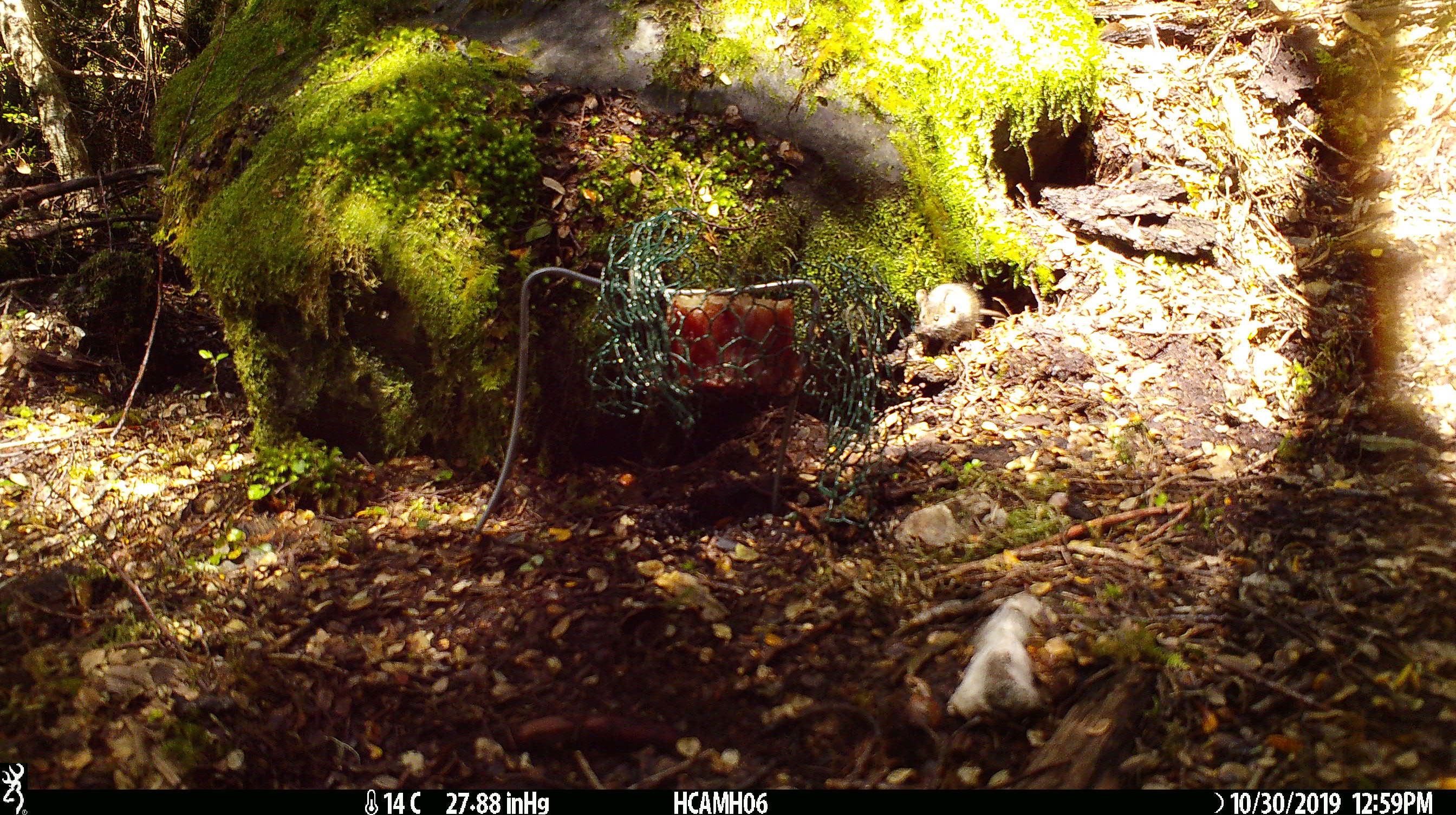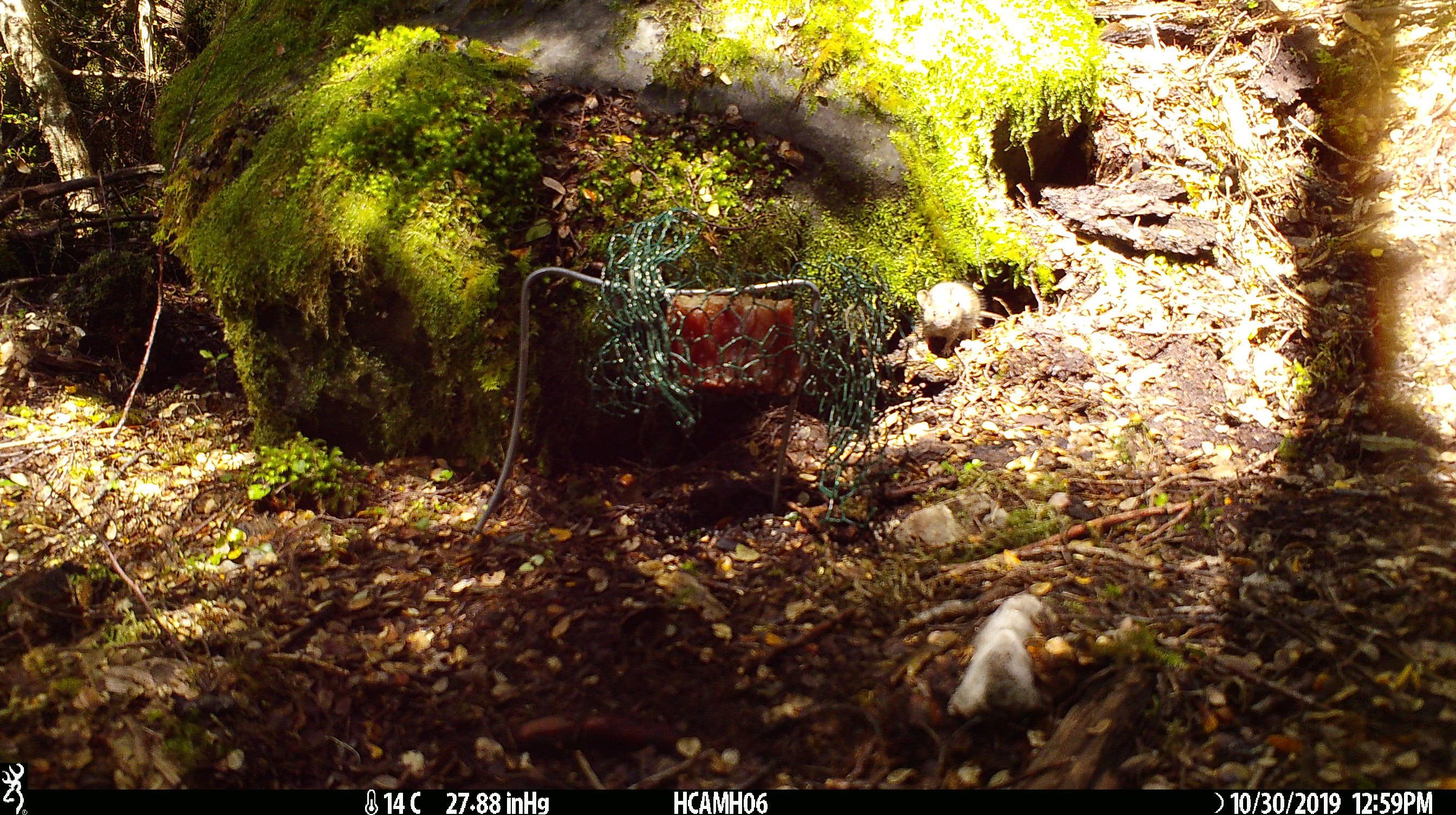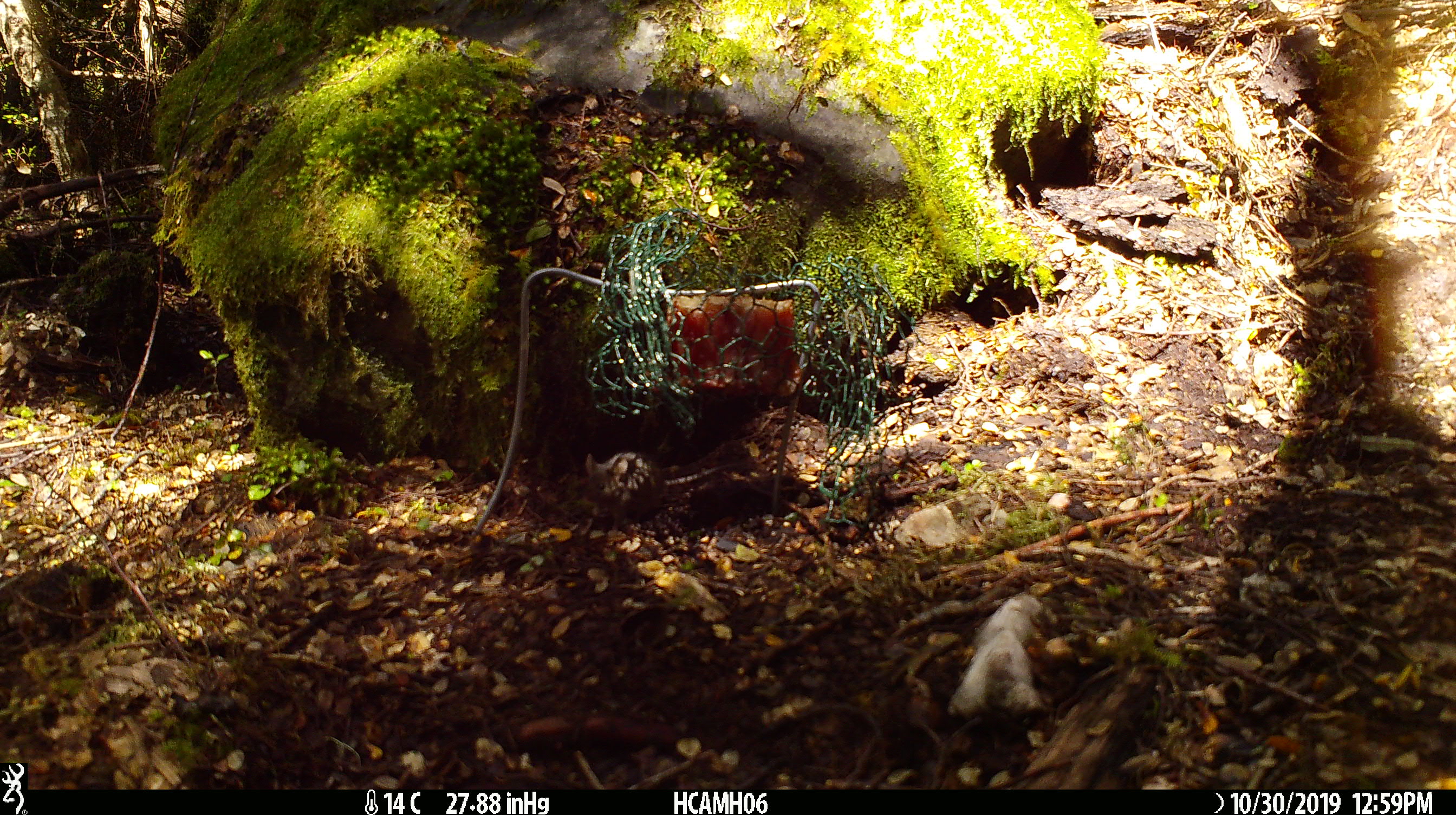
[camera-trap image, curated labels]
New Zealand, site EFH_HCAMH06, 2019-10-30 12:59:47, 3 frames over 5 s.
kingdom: Animalia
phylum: Chordata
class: Mammalia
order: Rodentia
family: Muridae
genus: Mus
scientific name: Mus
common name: mouse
Mouse (Mus).